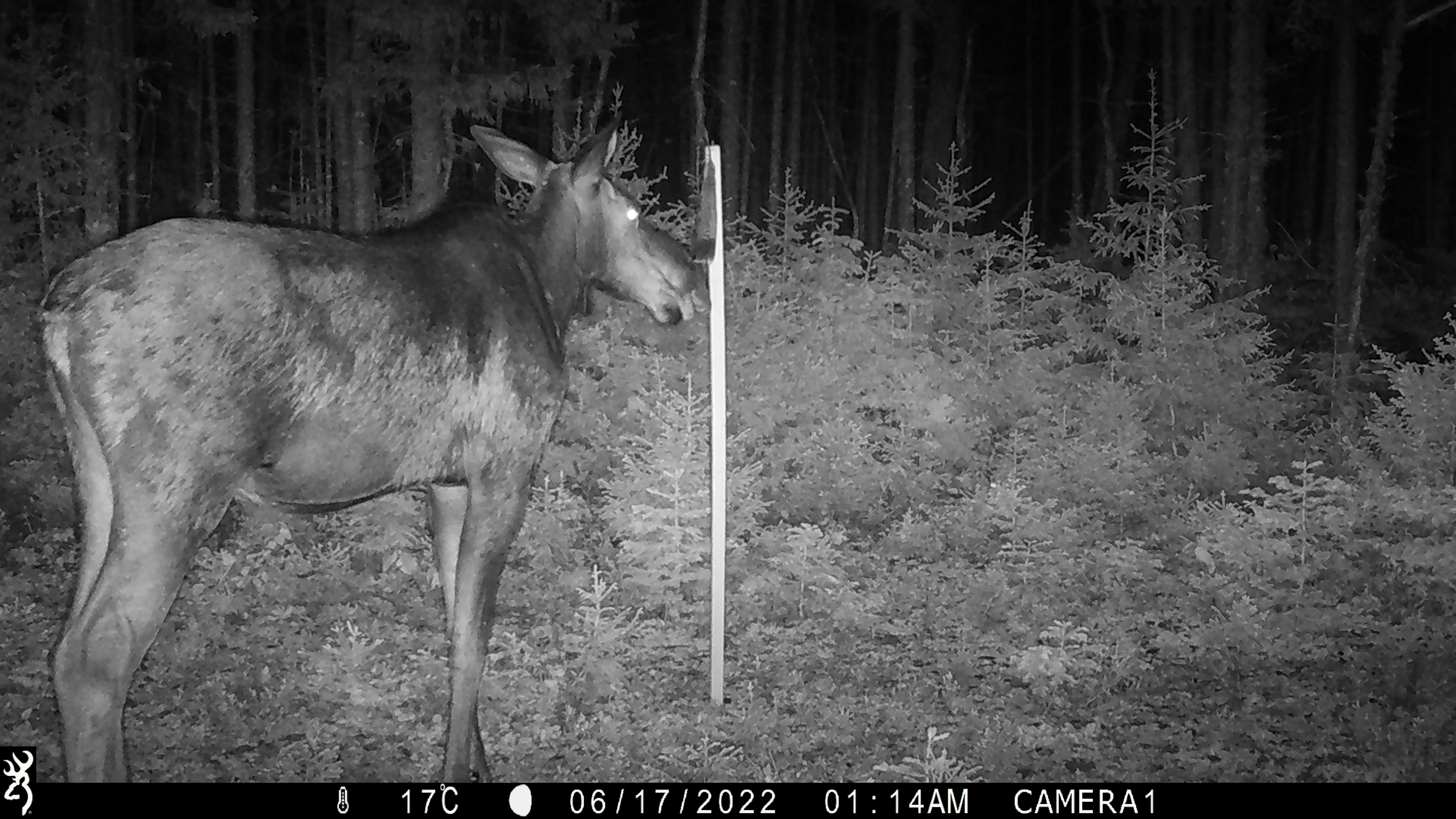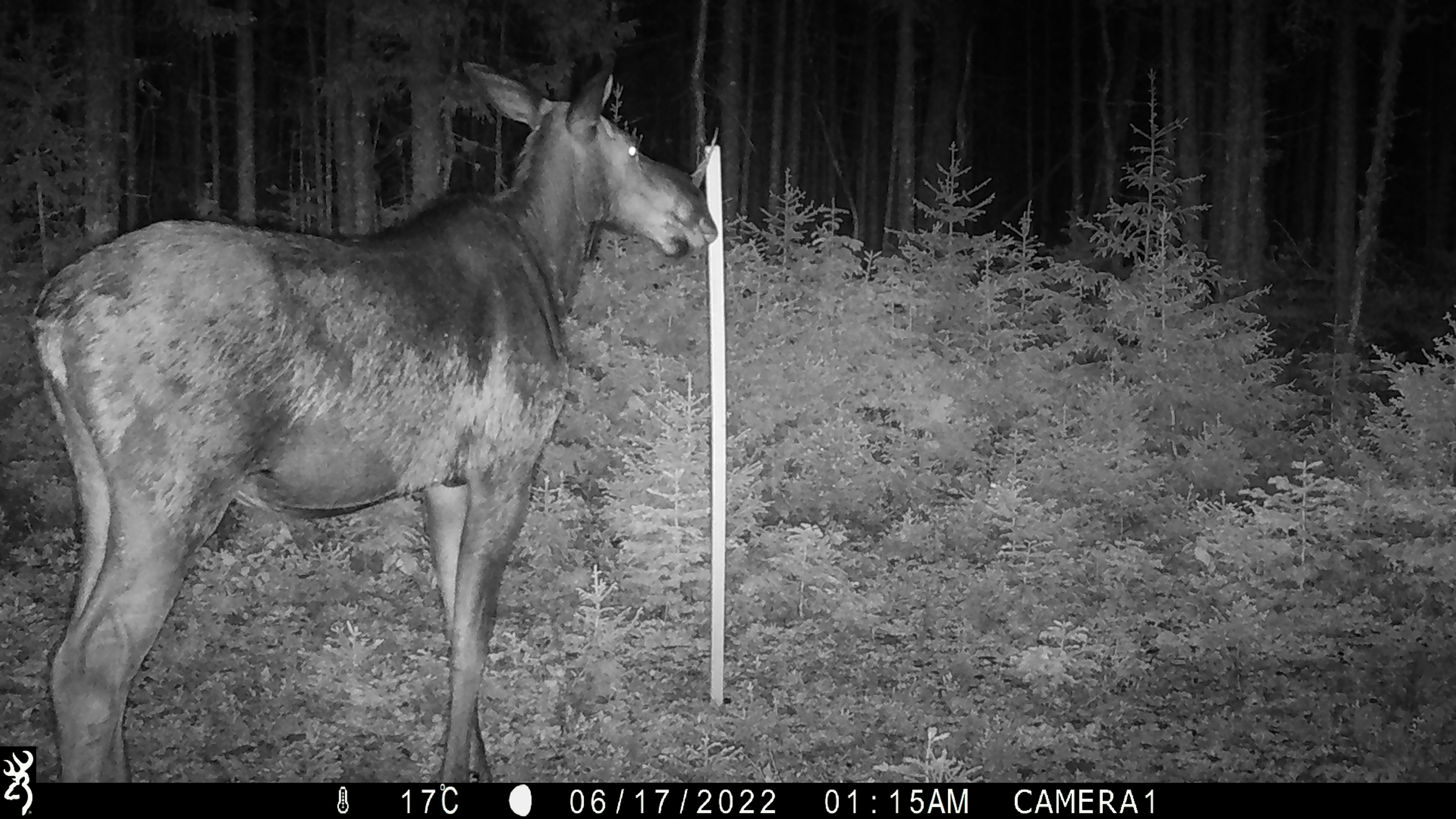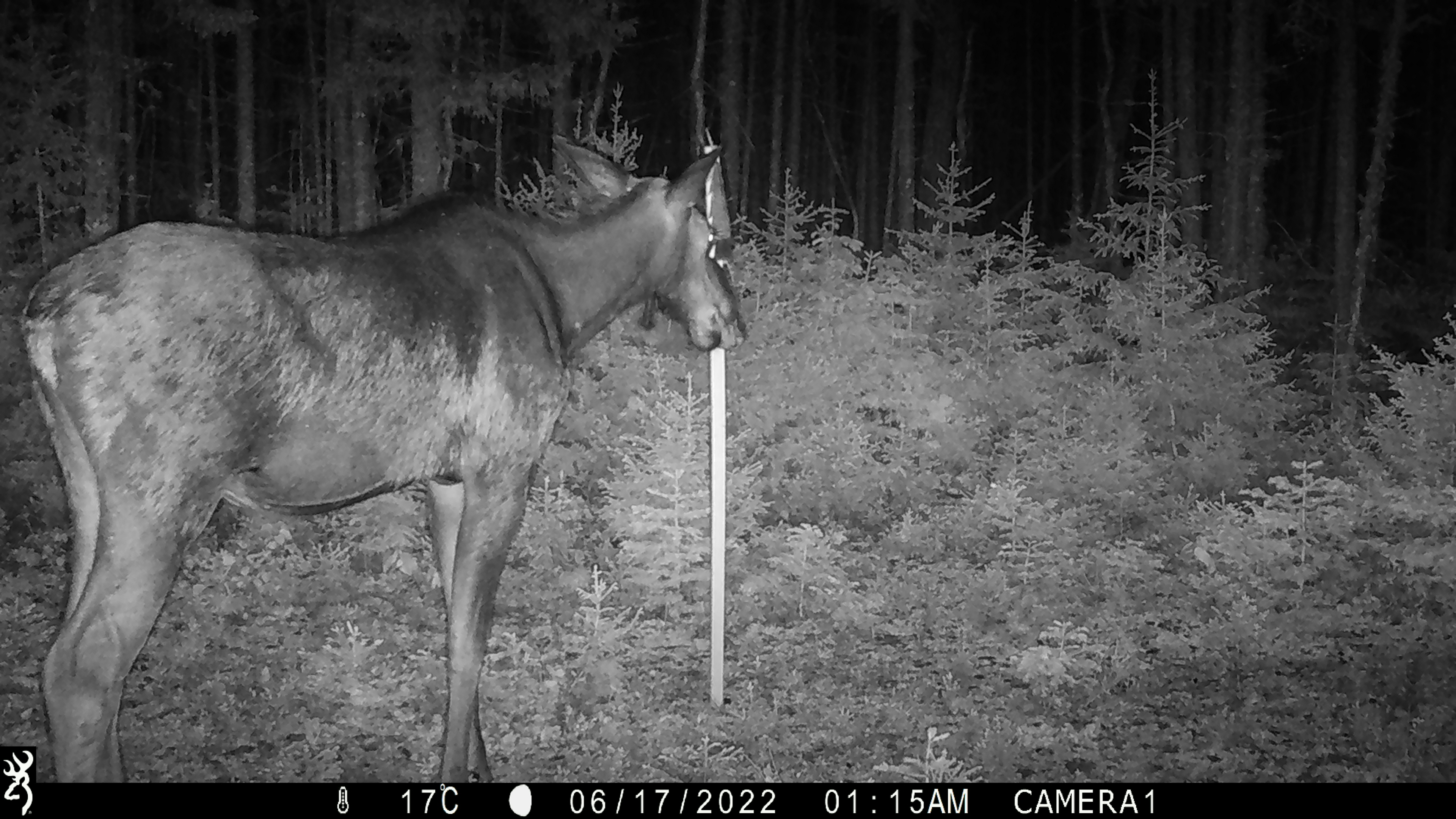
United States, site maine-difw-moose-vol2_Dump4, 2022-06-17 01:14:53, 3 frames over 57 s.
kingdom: Animalia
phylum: Chordata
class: Mammalia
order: Artiodactyla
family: Cervidae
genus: Alces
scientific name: Alces alces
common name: moose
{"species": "moose (Alces alces)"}